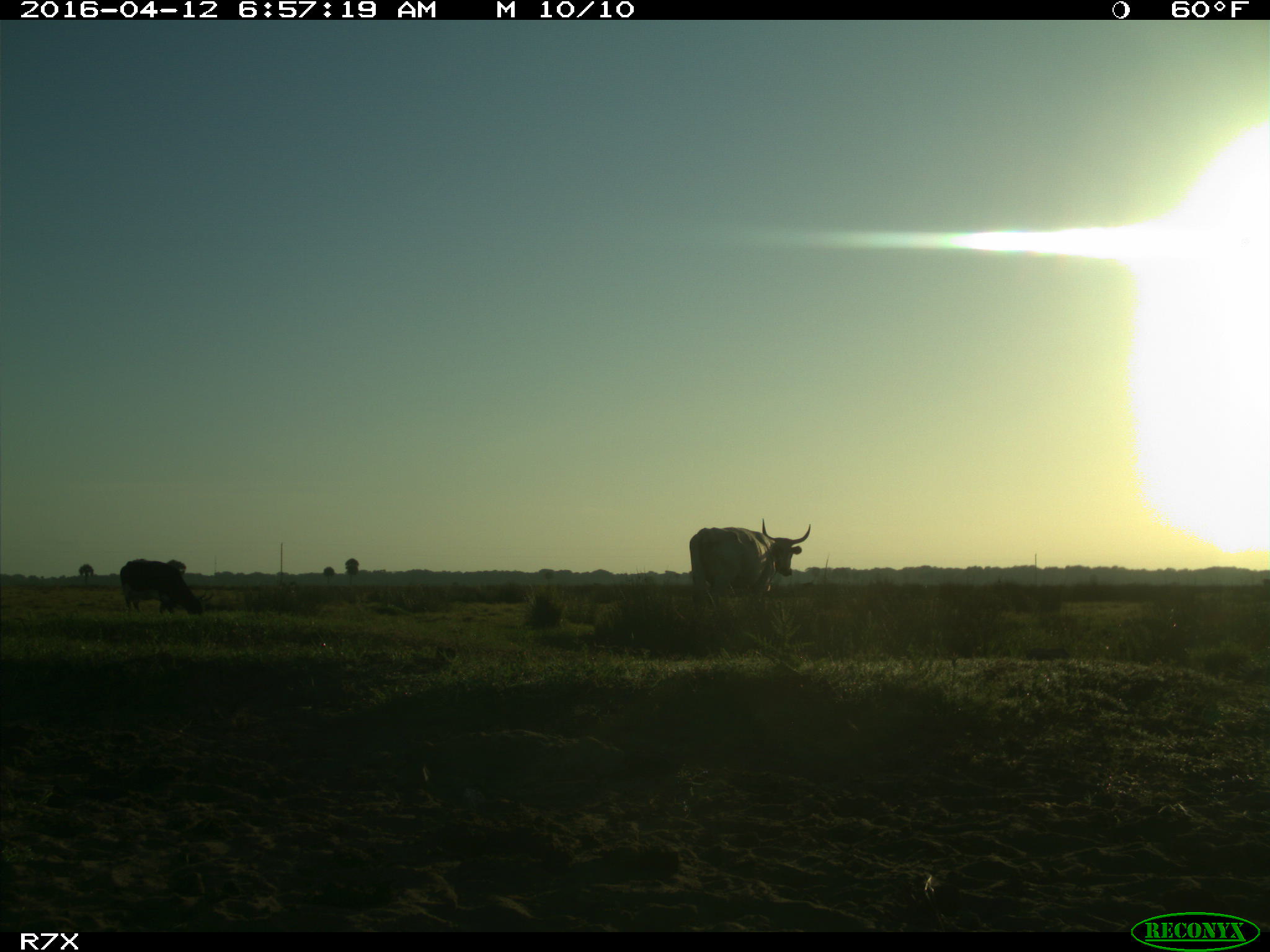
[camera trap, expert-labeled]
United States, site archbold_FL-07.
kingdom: Animalia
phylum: Chordata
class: Mammalia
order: Artiodactyla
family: Bovidae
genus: Bos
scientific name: Bos taurus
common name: domestic cow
Bos taurus (domestic cow).